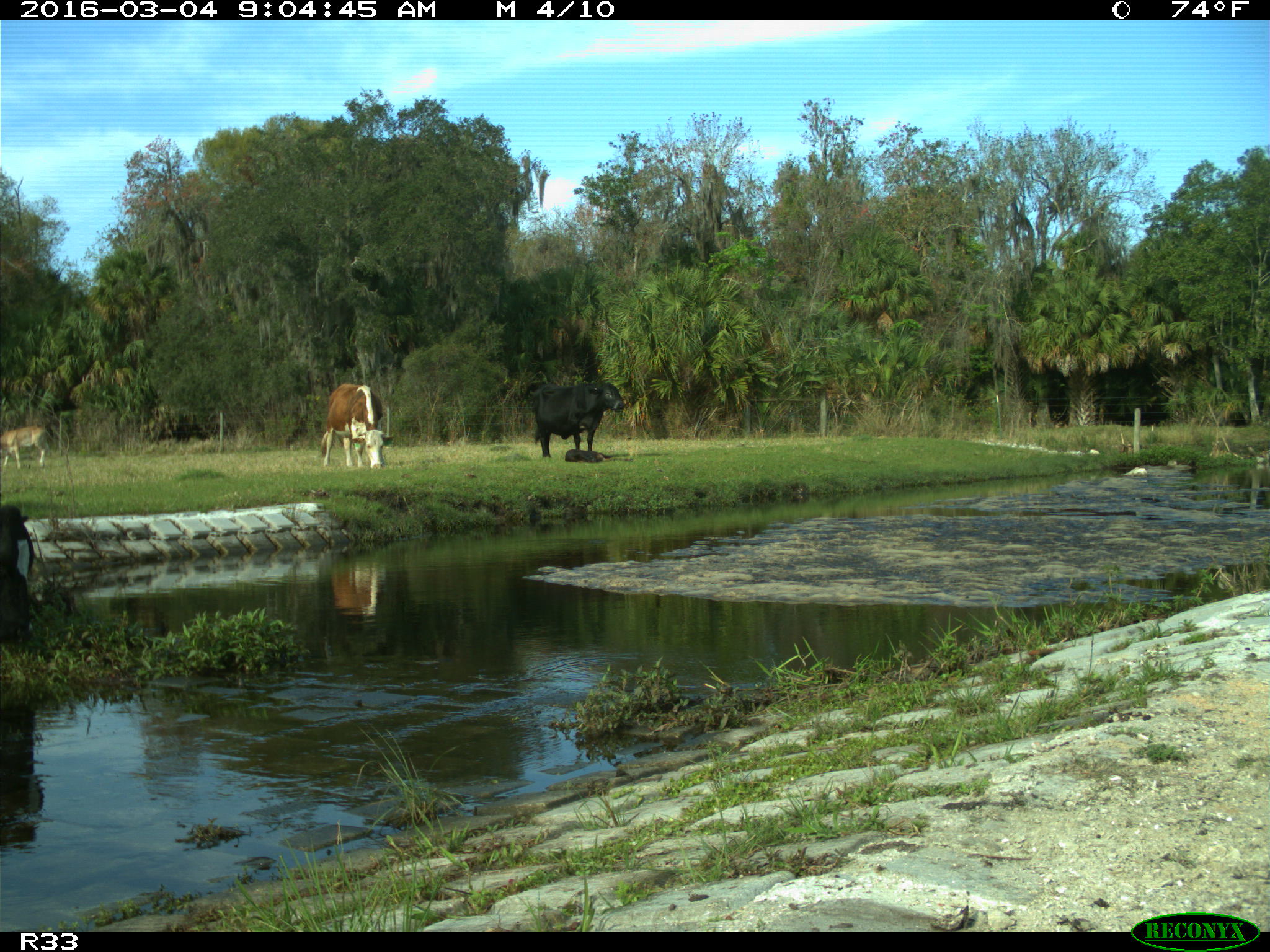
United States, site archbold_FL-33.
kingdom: Animalia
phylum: Chordata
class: Mammalia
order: Artiodactyla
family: Bovidae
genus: Bos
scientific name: Bos taurus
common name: domestic cow